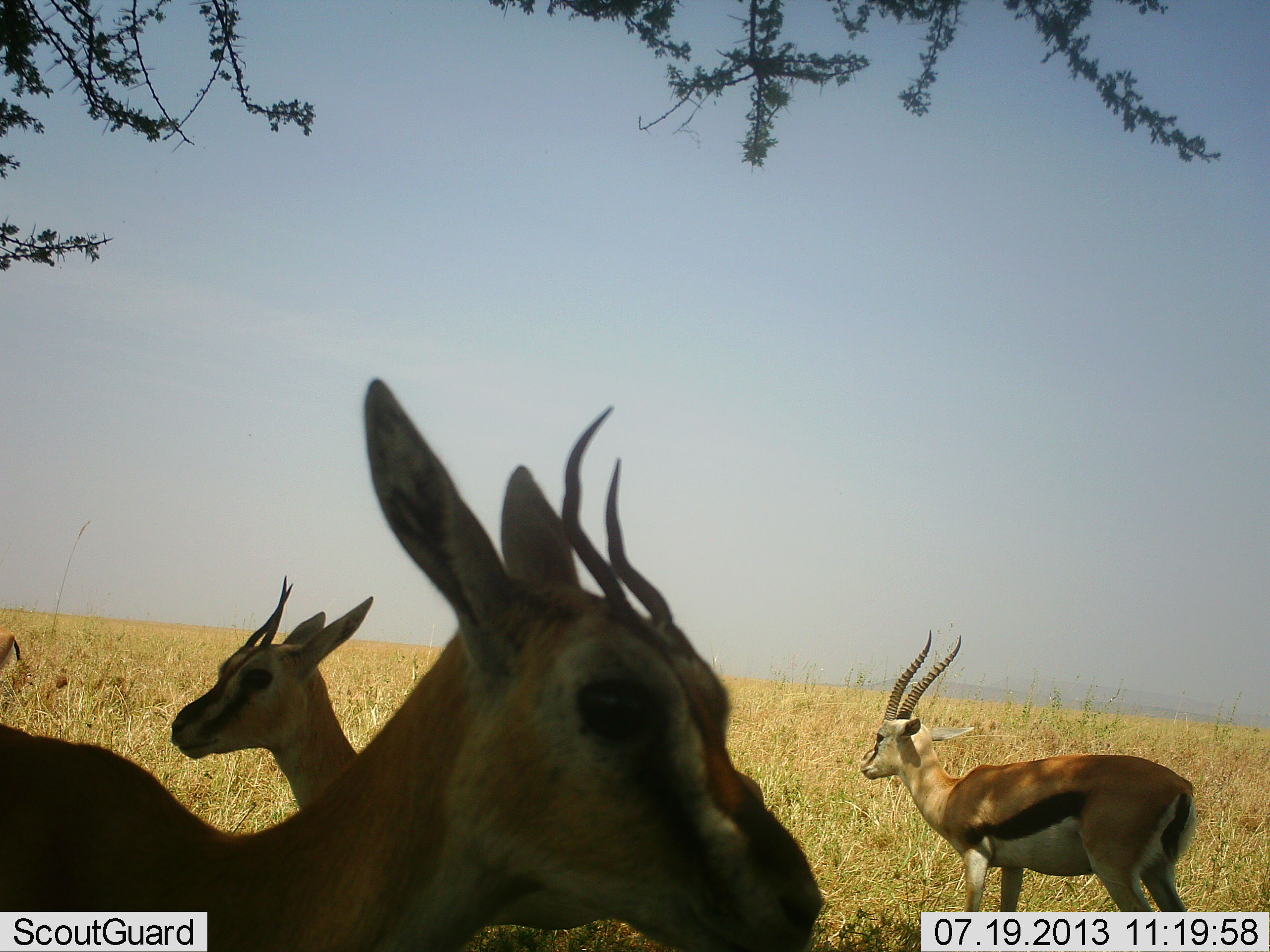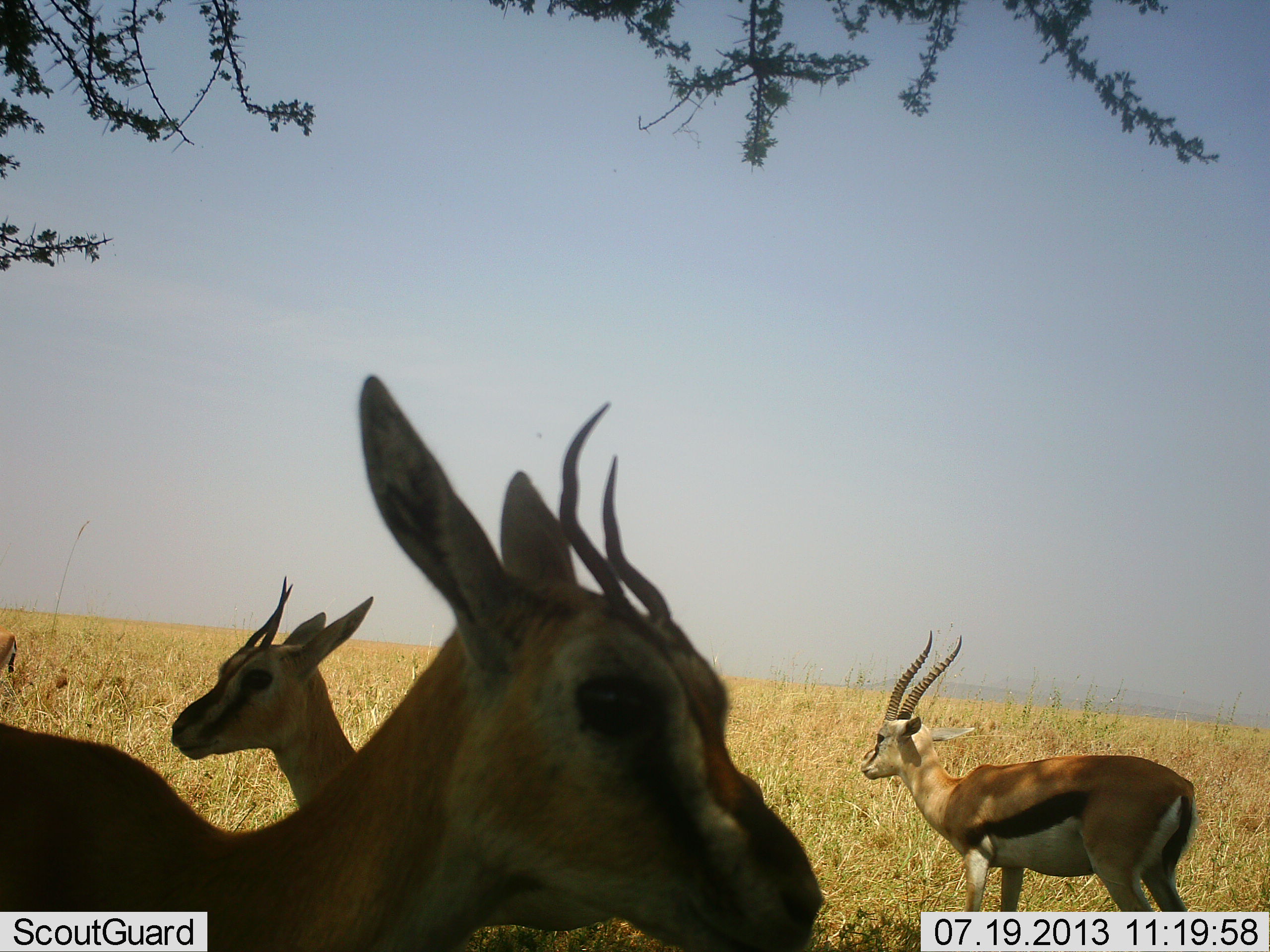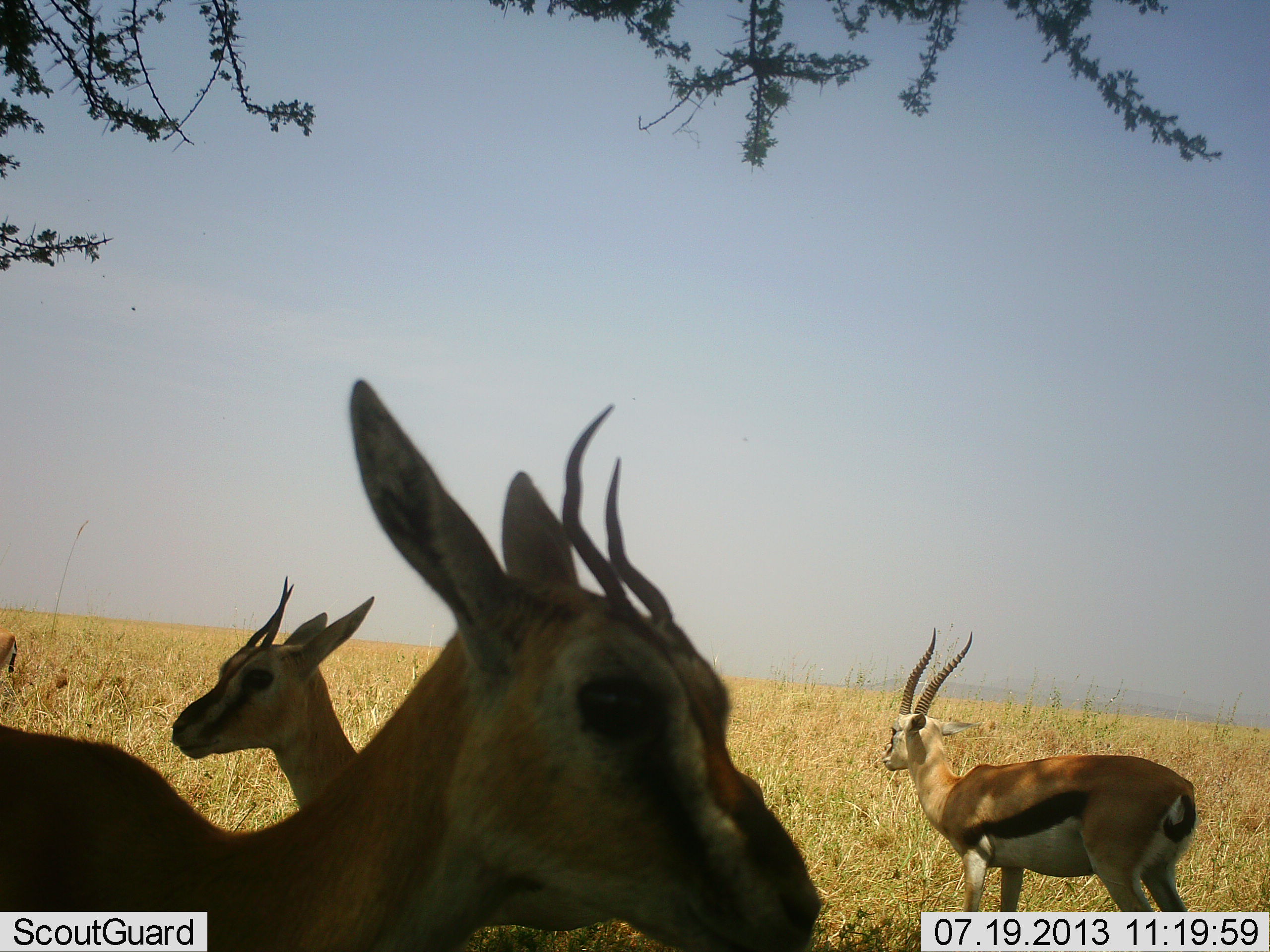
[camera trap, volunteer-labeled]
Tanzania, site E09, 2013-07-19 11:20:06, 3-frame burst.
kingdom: Animalia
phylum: Chordata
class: Mammalia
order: Artiodactyla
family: Bovidae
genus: Eudorcas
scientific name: Eudorcas thomsonii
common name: thomson's gazelle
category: gazellethomsons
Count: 4.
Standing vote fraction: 100%.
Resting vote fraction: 0%.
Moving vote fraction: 10%.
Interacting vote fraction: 0%.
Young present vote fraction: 0%.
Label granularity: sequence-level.